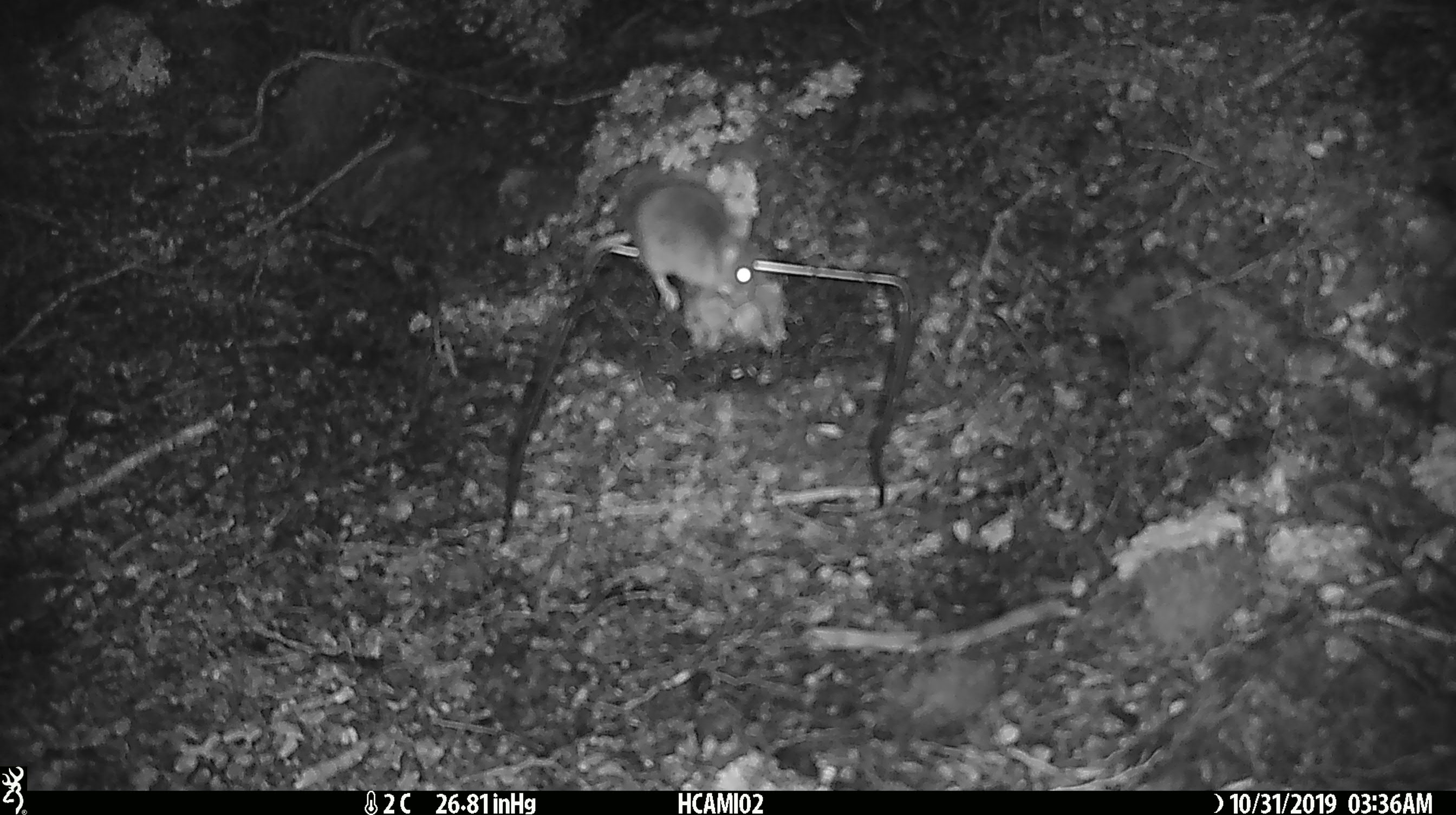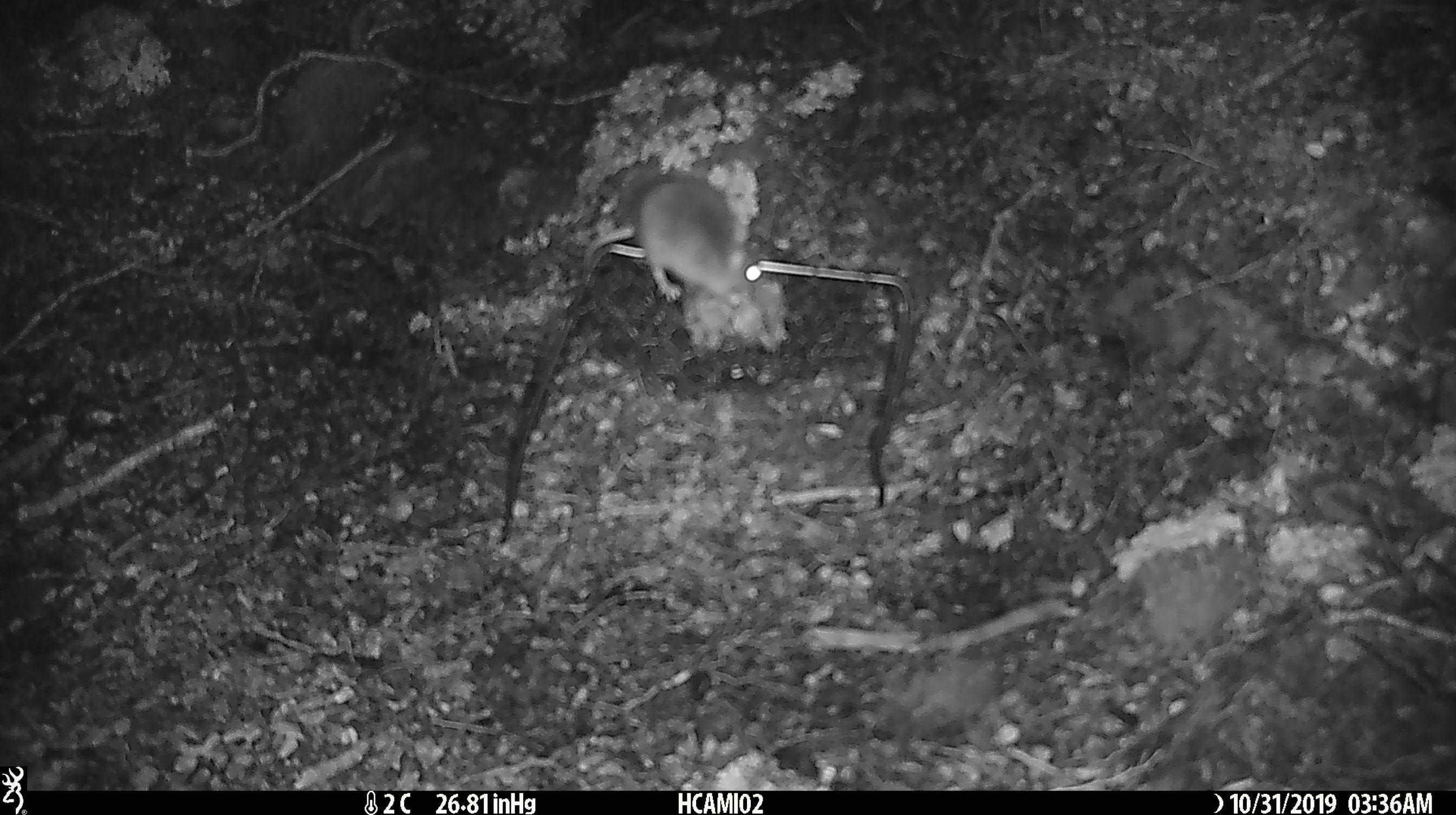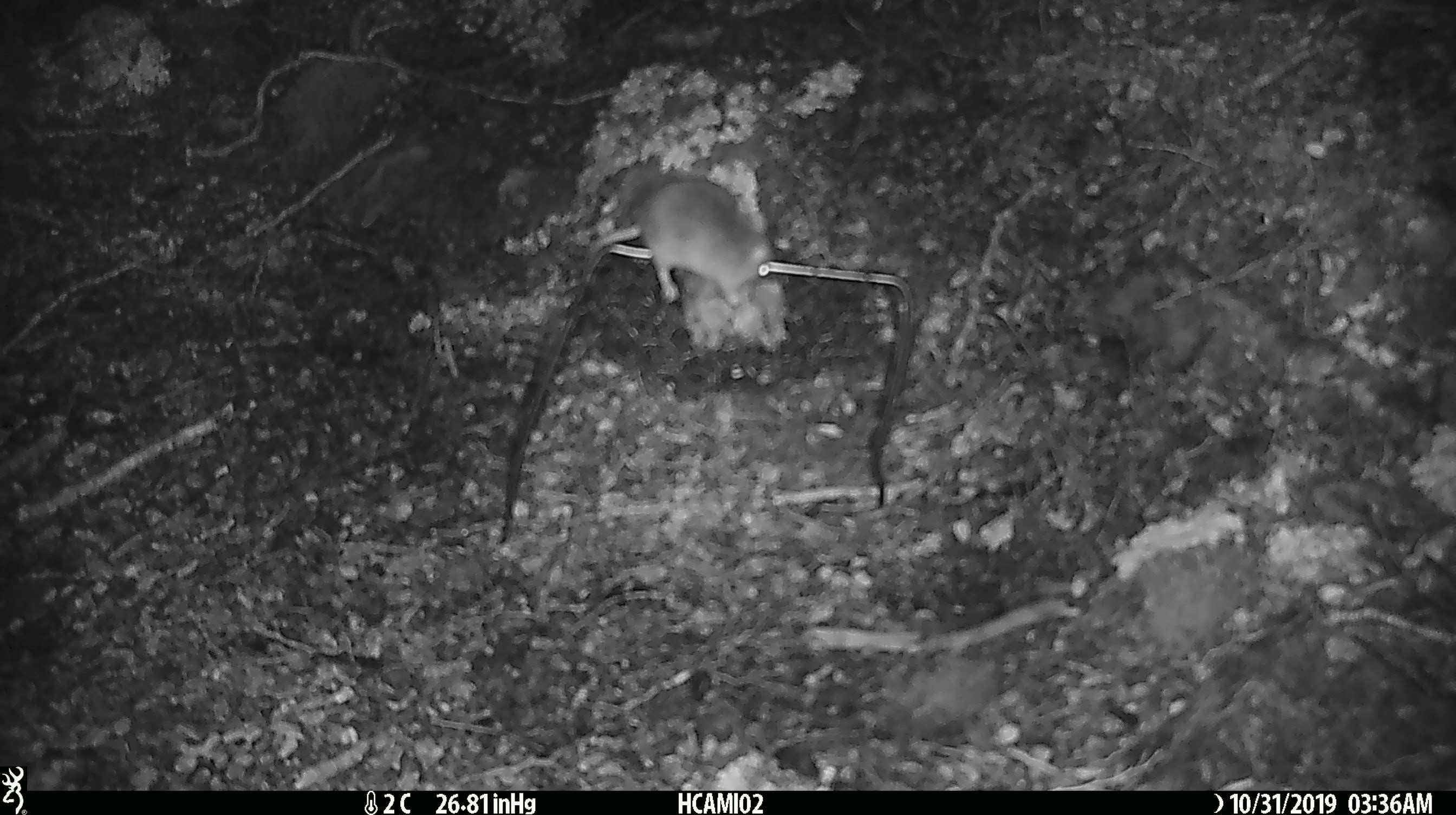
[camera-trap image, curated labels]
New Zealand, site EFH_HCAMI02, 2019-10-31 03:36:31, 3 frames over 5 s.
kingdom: Animalia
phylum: Chordata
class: Mammalia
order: Rodentia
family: Muridae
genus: Mus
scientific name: Mus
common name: mouse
Mouse (Mus).